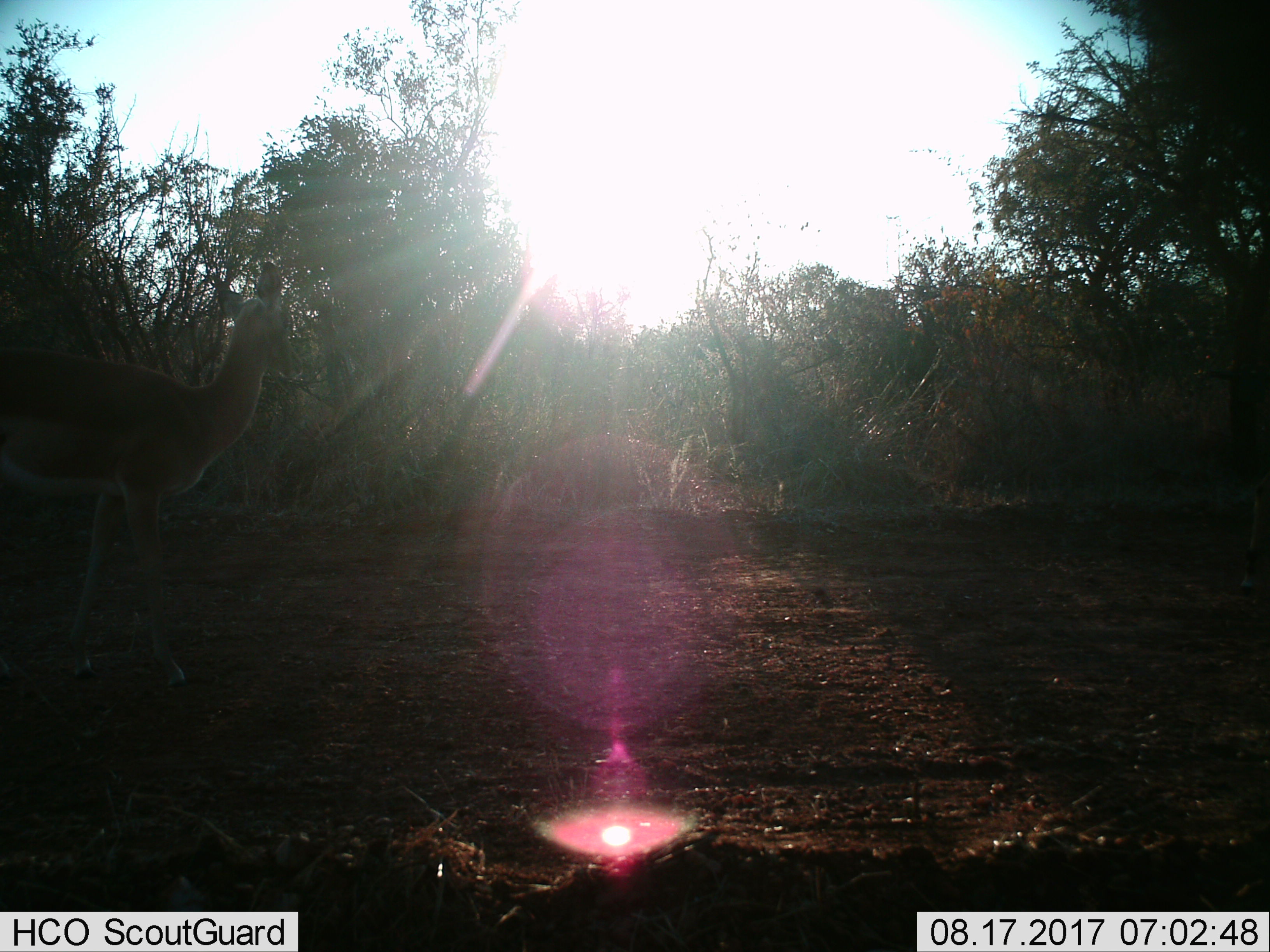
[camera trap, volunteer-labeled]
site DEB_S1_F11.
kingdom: Animalia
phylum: Chordata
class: Mammalia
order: Artiodactyla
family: Bovidae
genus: Aepyceros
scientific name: Aepyceros melampus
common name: impala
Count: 1.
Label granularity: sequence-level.